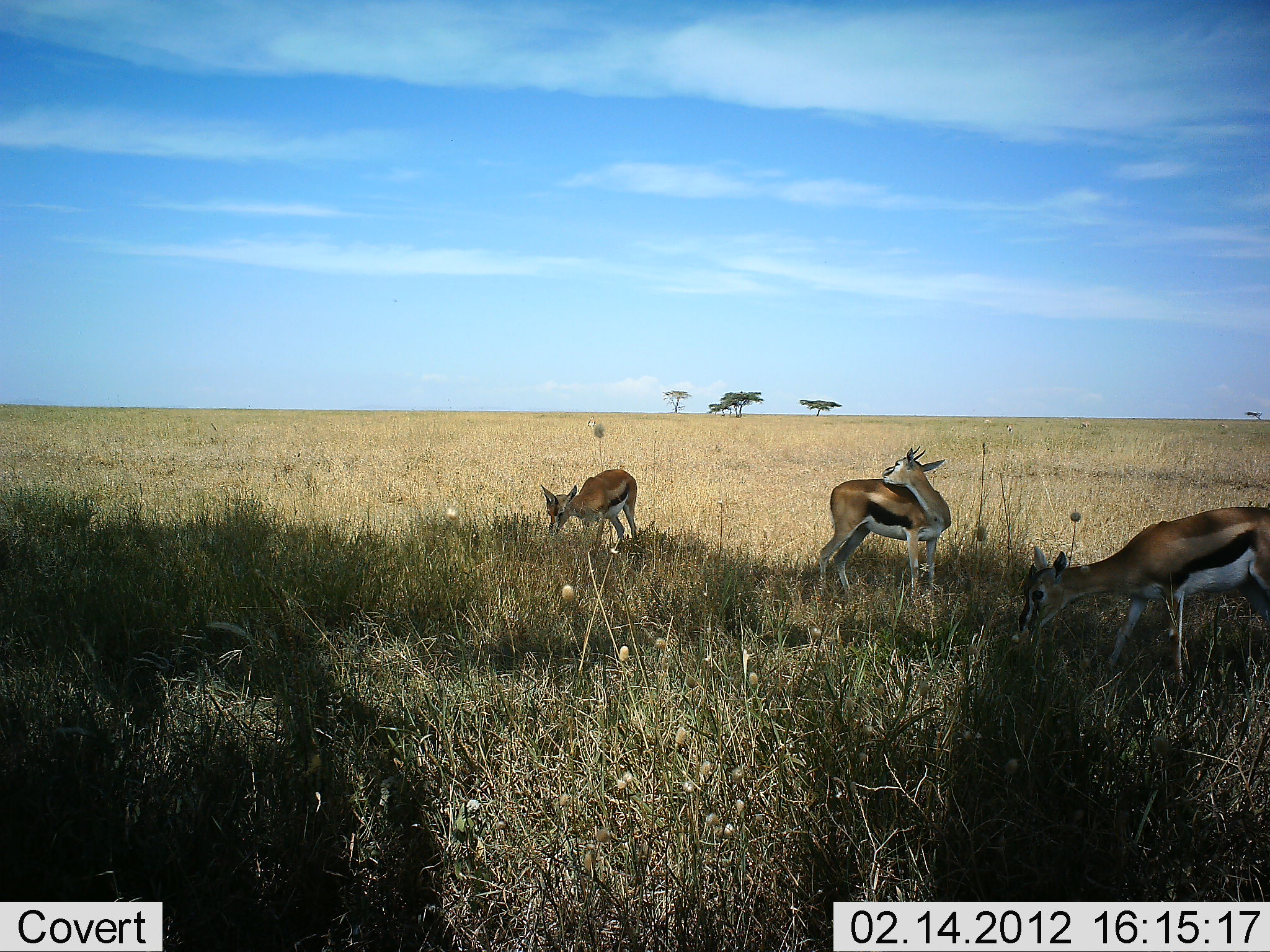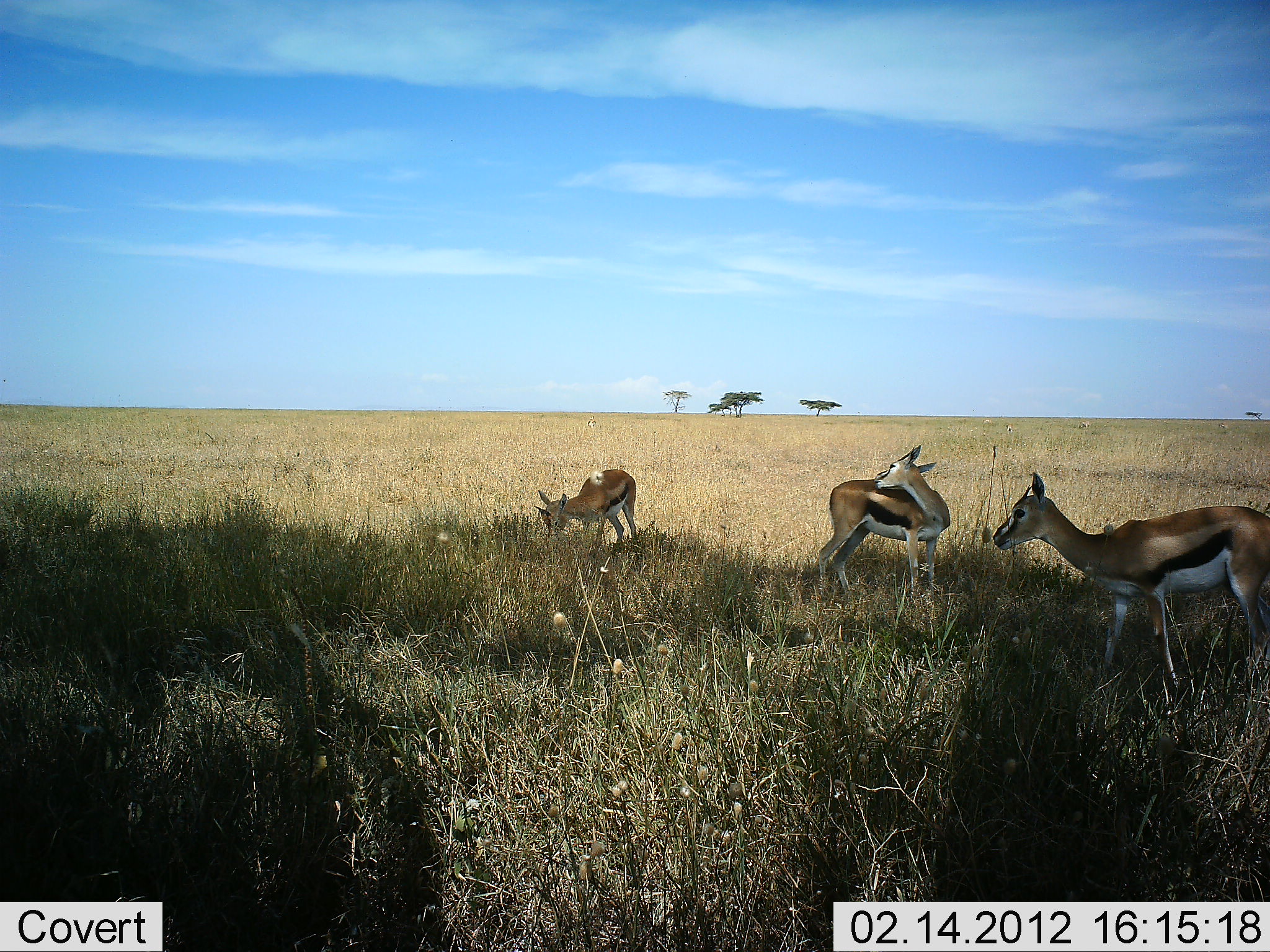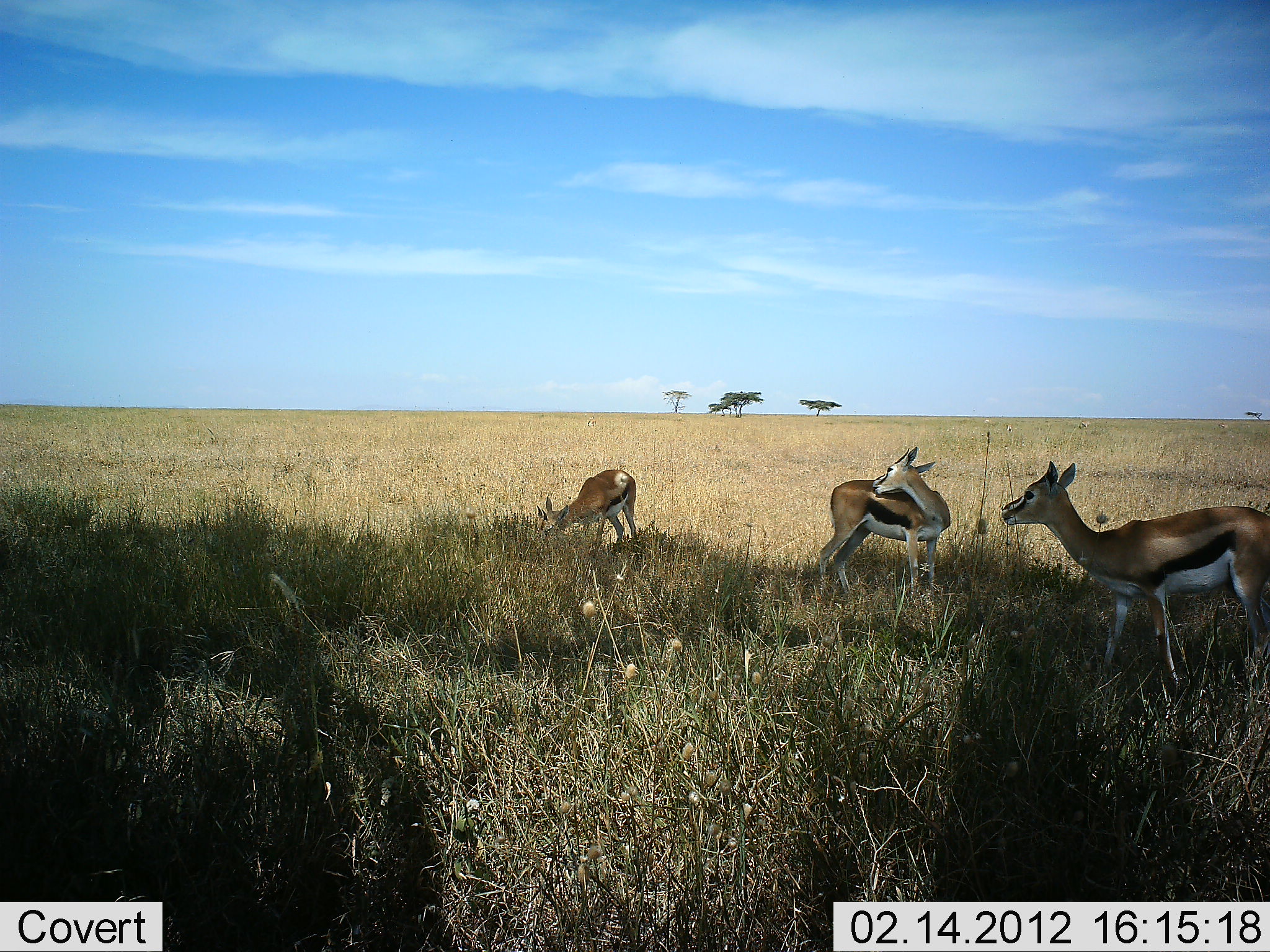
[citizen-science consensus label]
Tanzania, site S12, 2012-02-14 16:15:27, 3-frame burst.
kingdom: Animalia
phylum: Chordata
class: Mammalia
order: Artiodactyla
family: Bovidae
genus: Eudorcas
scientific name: Eudorcas thomsonii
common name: thomson's gazelle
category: gazellethomsons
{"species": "gazellethomsons (thomson's gazelle) (Eudorcas thomsonii)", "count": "3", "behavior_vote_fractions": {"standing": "88%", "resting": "4%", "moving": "4%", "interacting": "0%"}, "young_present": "8%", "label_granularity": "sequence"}